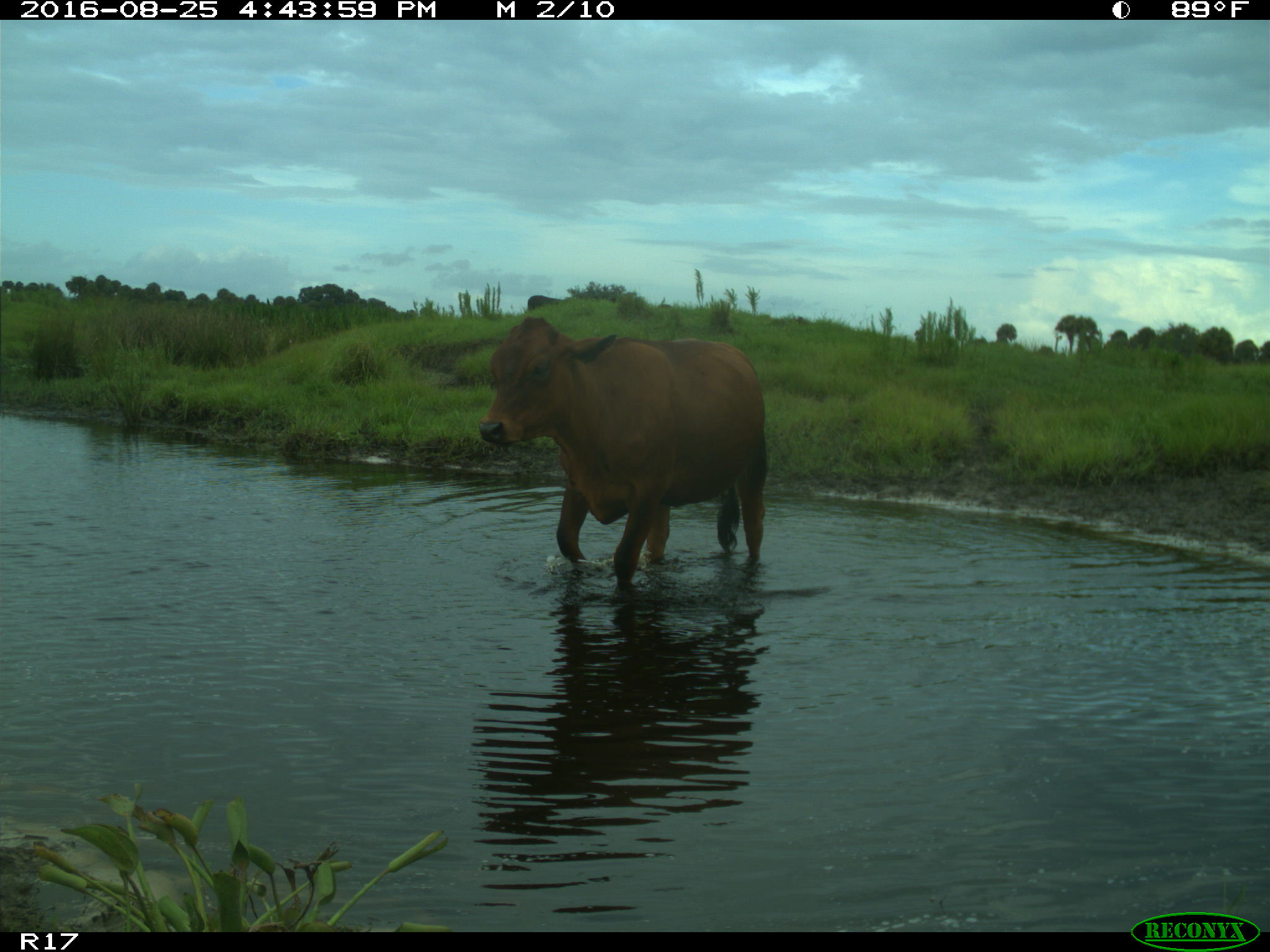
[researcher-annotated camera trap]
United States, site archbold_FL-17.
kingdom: Animalia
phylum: Chordata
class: Mammalia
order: Artiodactyla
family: Bovidae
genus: Bos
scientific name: Bos taurus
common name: domestic cow